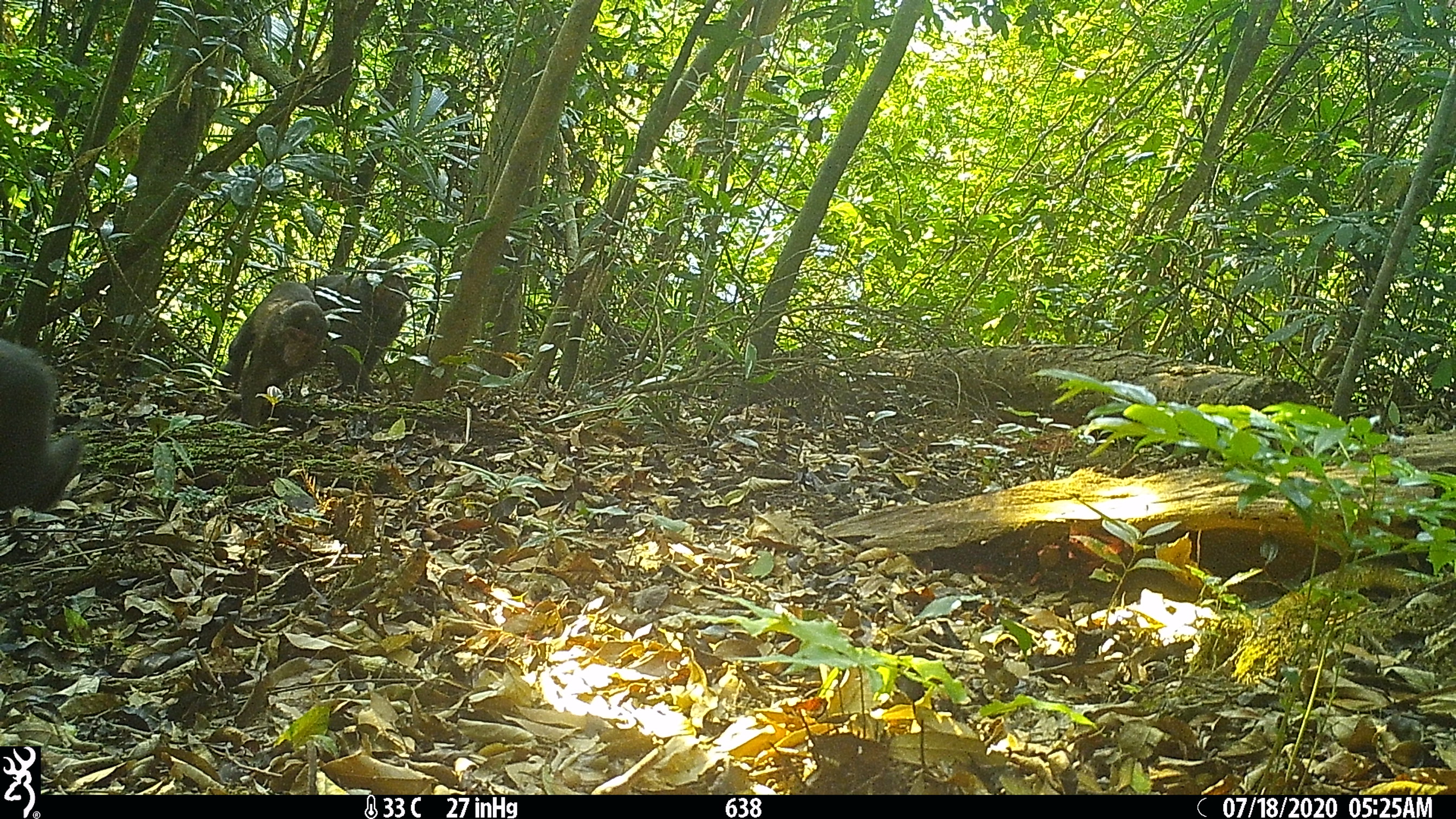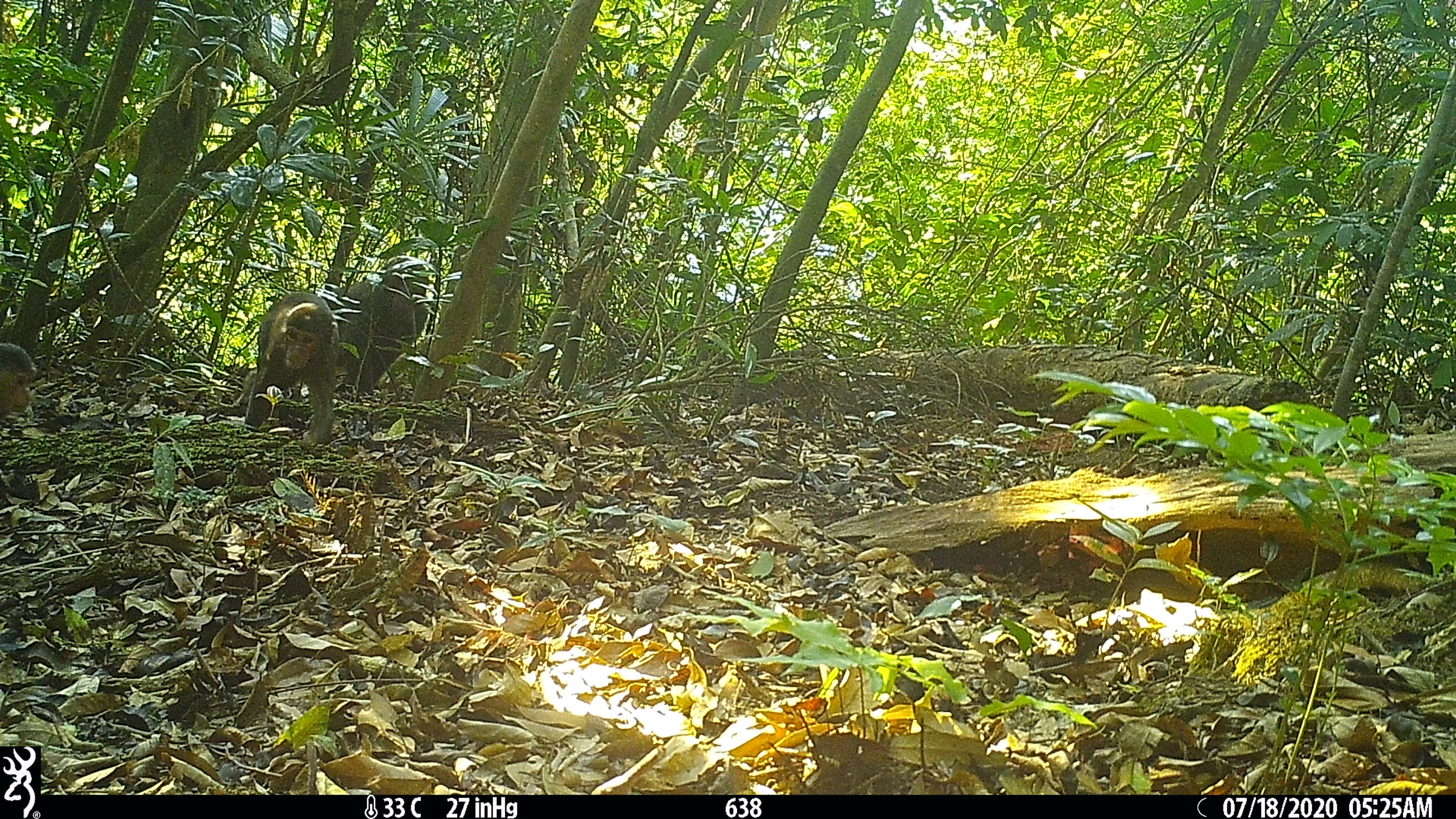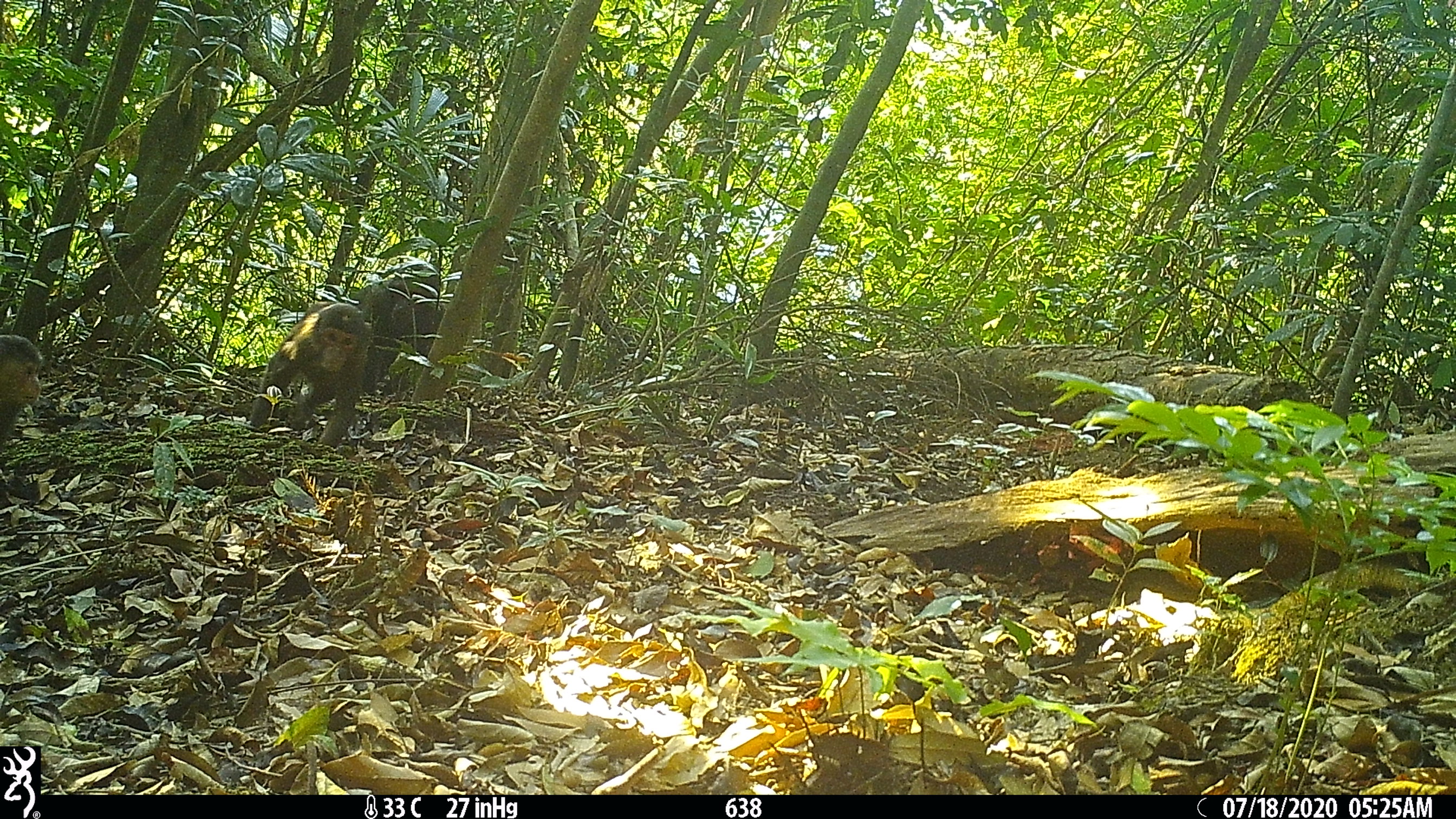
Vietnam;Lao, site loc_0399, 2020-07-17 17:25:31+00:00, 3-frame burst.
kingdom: Animalia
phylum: Chordata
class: Mammalia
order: Primates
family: Cercopithecidae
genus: Macaca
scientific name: Macaca arctoides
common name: stump-tailed macaque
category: stump tailed macaque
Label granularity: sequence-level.